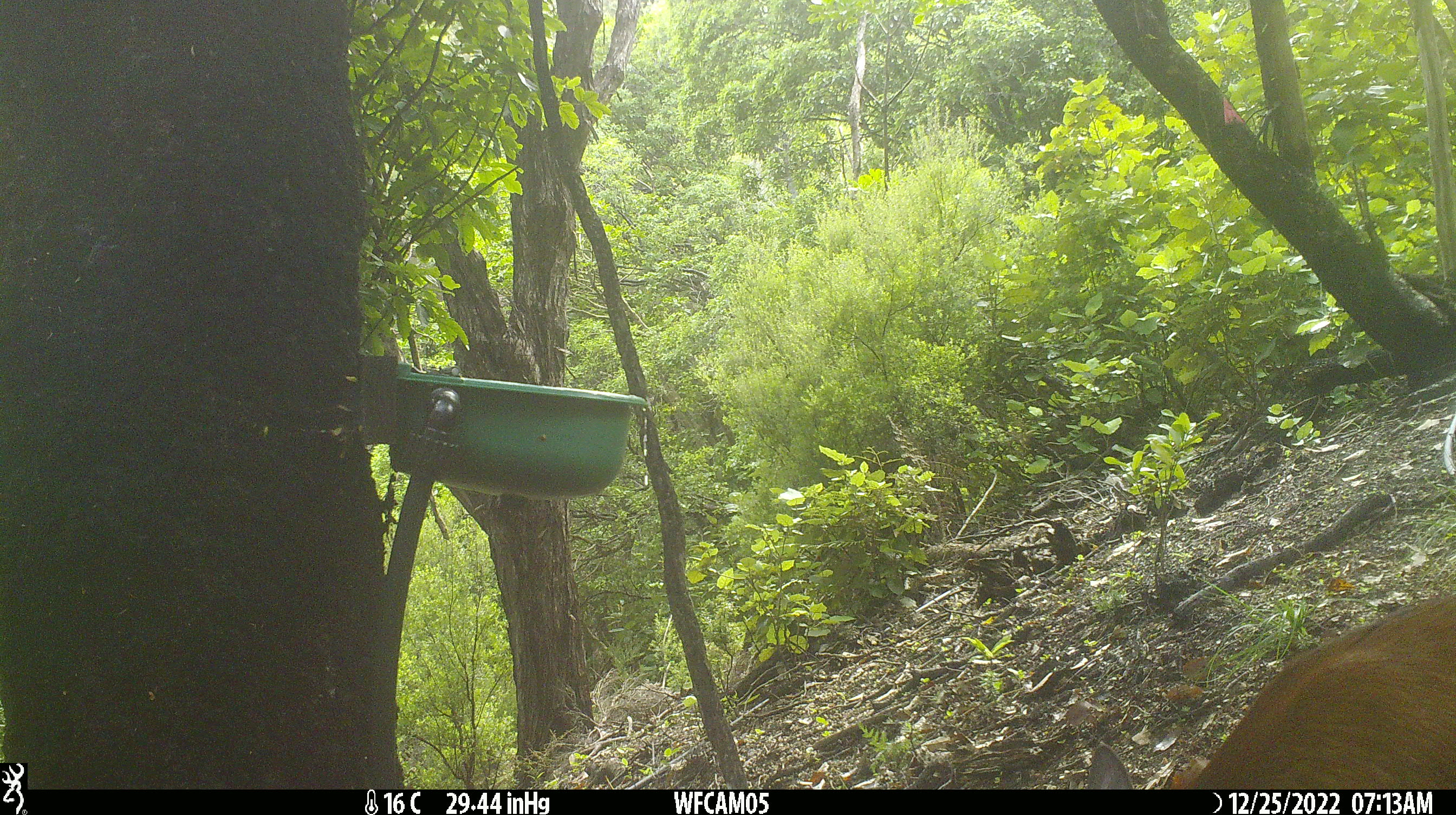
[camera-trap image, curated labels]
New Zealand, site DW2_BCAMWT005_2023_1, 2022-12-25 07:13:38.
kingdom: Animalia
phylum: Chordata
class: Mammalia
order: Artiodactyla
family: Cervidae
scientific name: Cervidae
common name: deer